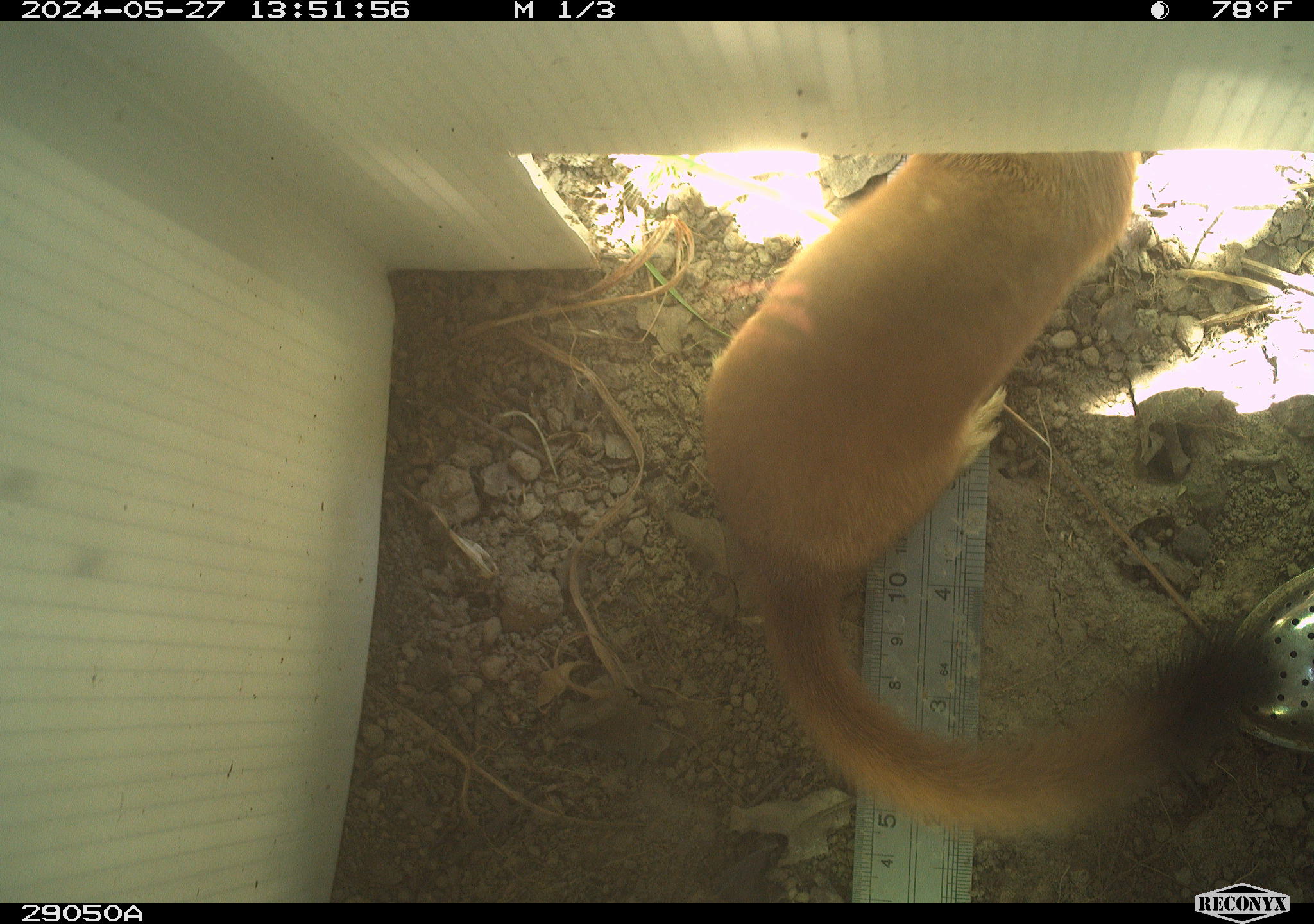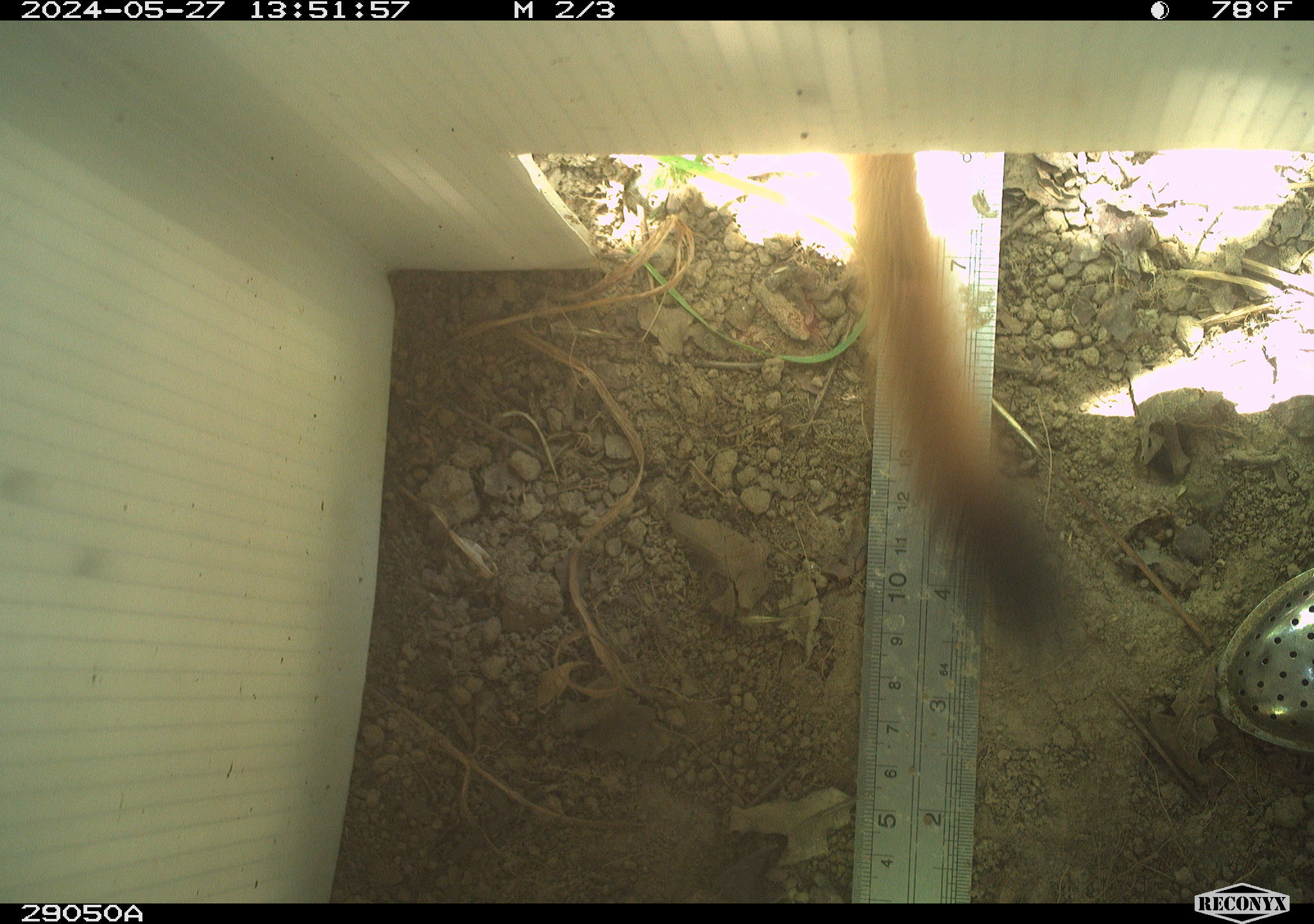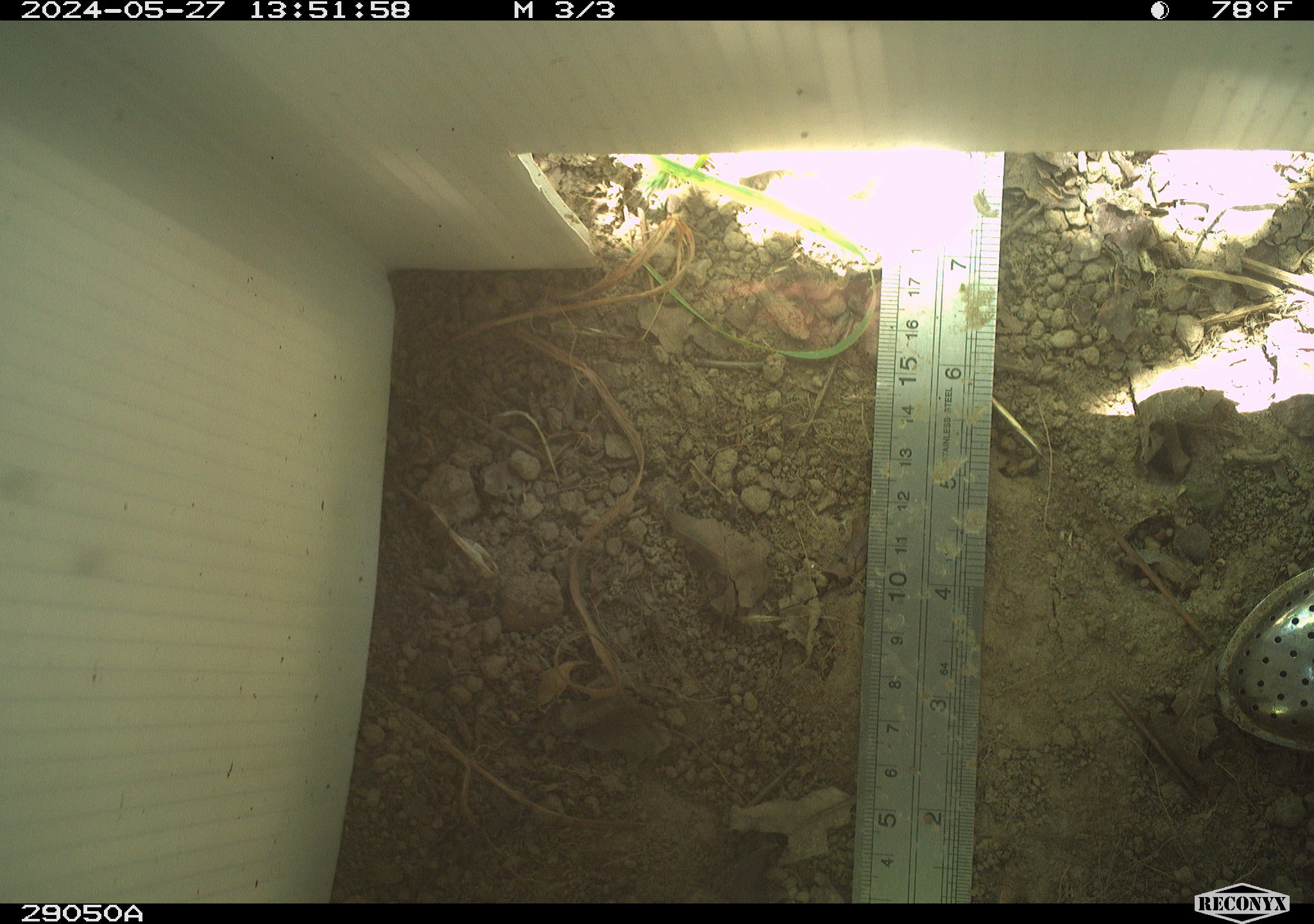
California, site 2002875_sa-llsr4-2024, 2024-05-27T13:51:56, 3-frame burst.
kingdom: Animalia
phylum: Chordata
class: Mammalia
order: Carnivora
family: Mustelidae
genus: Neogale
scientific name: Neogale frenata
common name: long-tailed weasel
Long-tailed weasel (Neogale frenata).